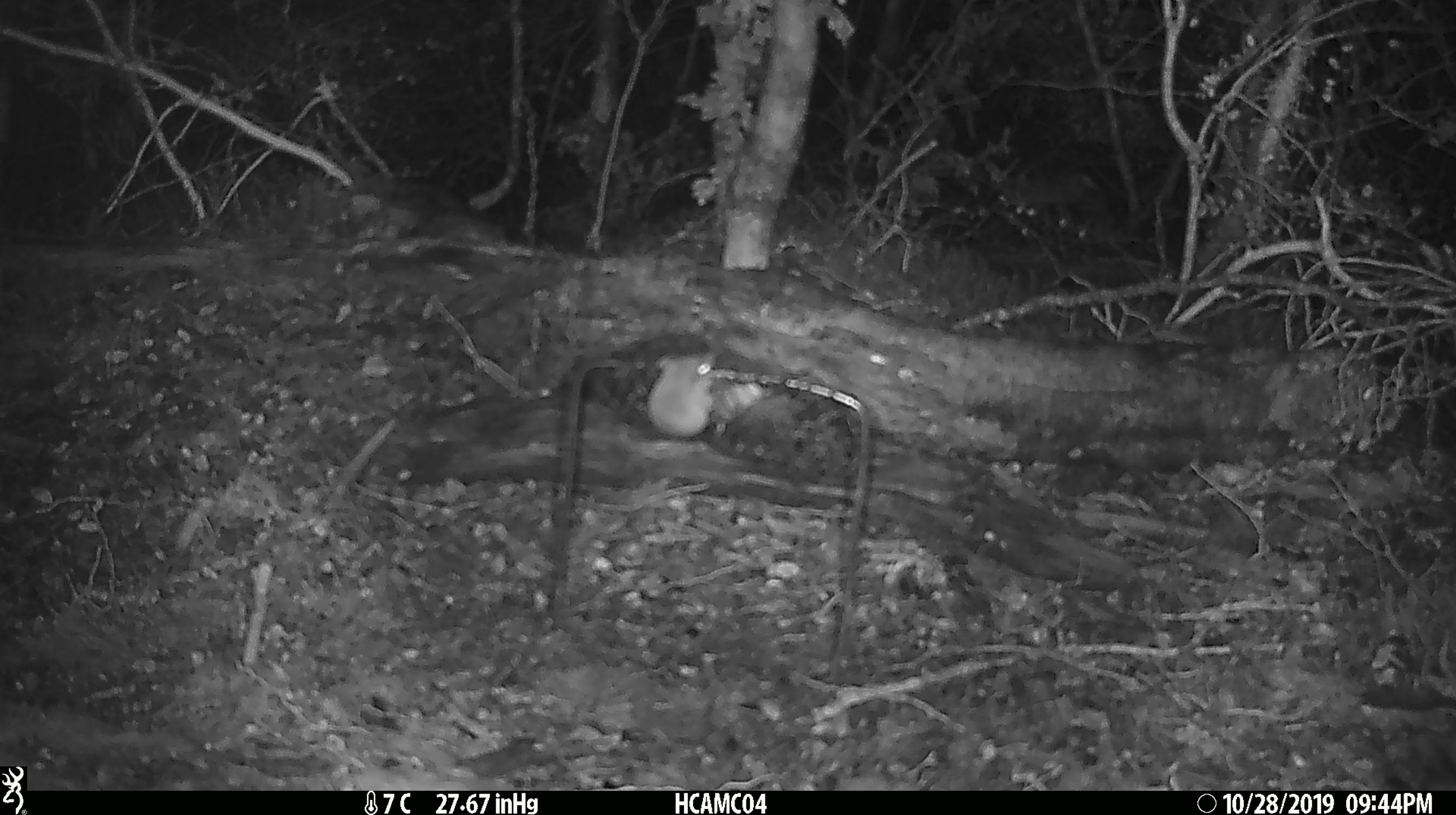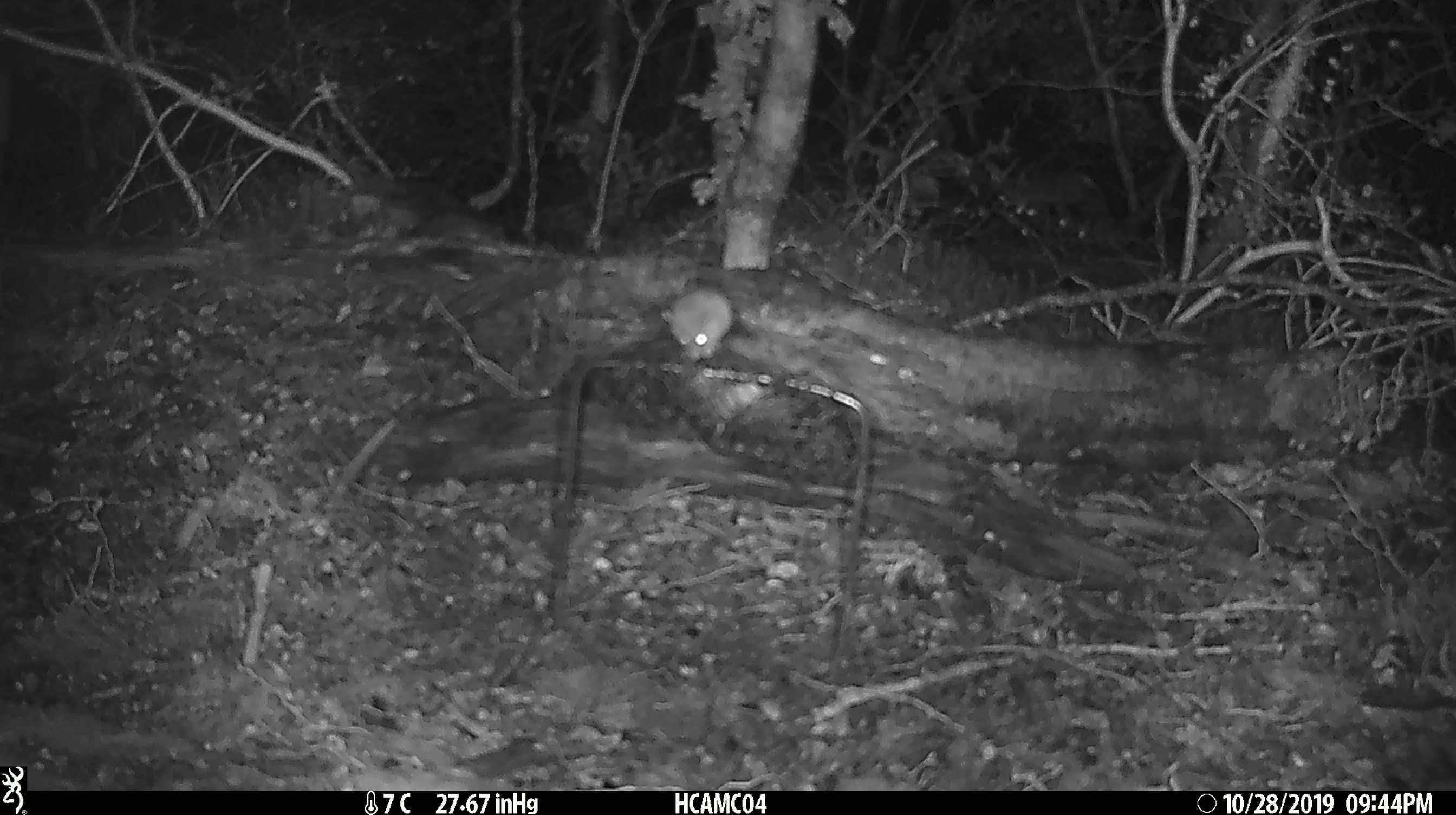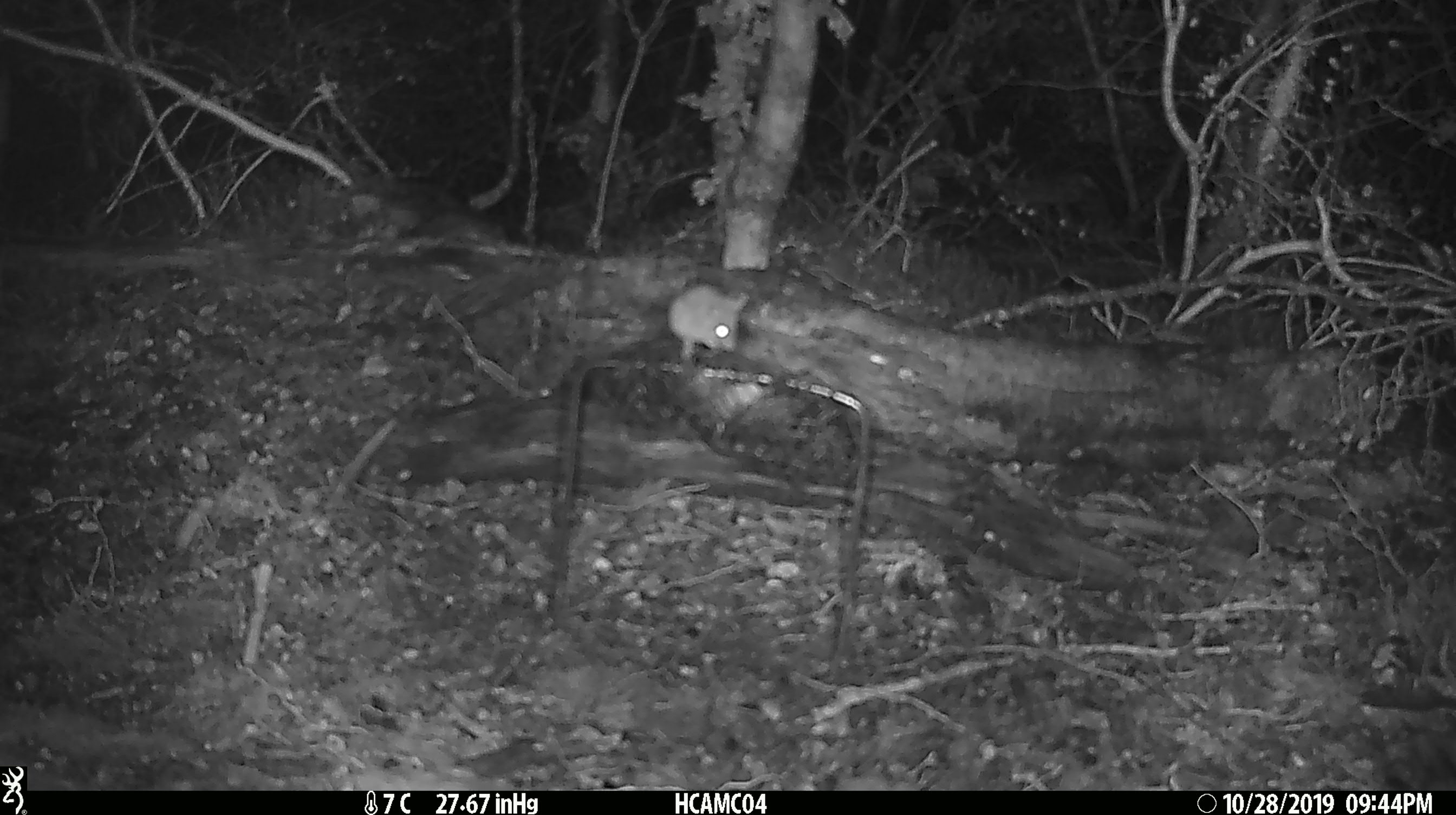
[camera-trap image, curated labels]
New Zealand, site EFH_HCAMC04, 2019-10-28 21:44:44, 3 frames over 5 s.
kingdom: Animalia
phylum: Chordata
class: Mammalia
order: Rodentia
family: Muridae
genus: Mus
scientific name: Mus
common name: mouse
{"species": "mouse (Mus)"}